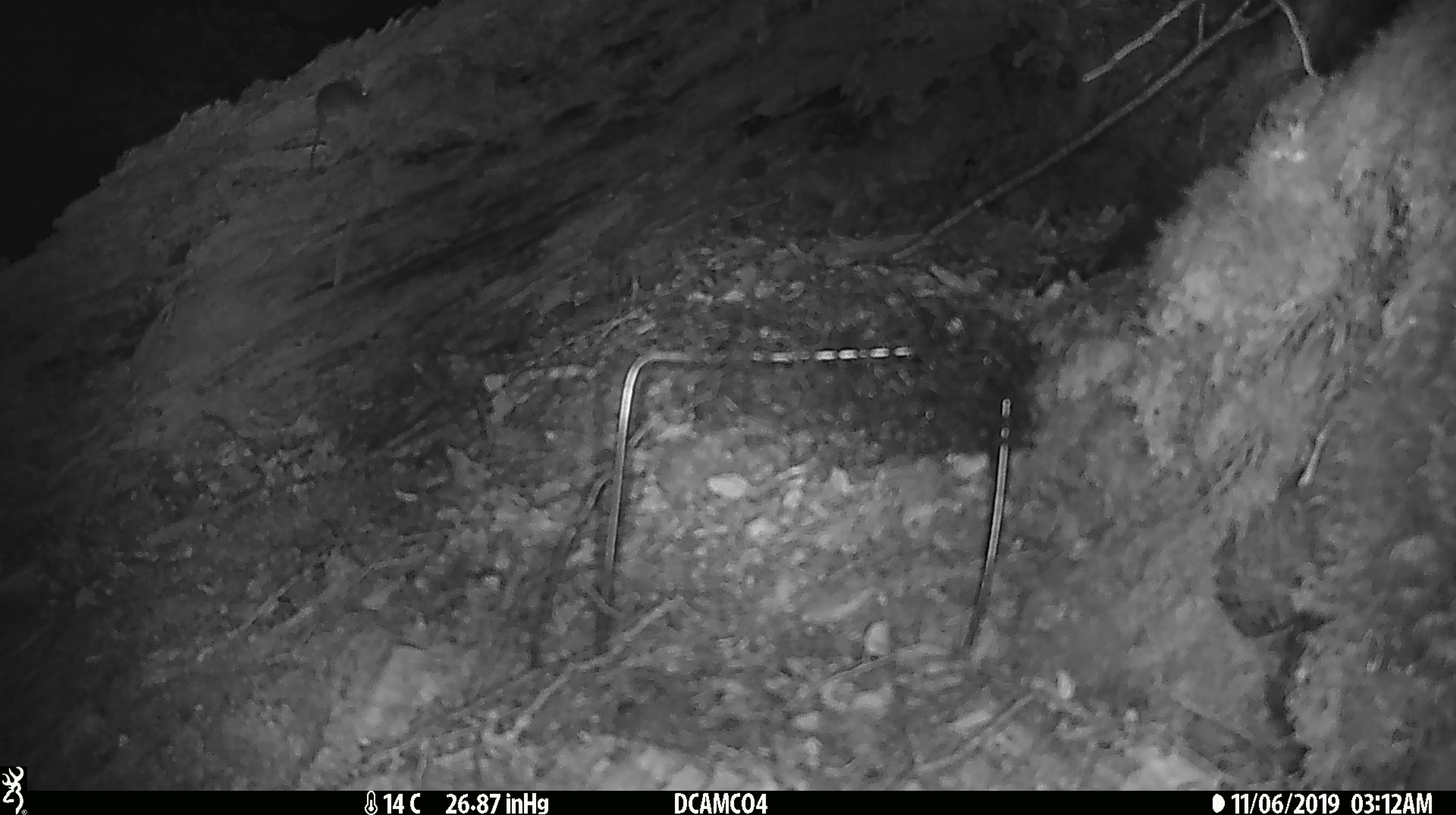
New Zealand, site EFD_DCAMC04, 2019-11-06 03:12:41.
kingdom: Animalia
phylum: Chordata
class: Mammalia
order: Rodentia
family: Muridae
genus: Mus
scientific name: Mus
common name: mouse